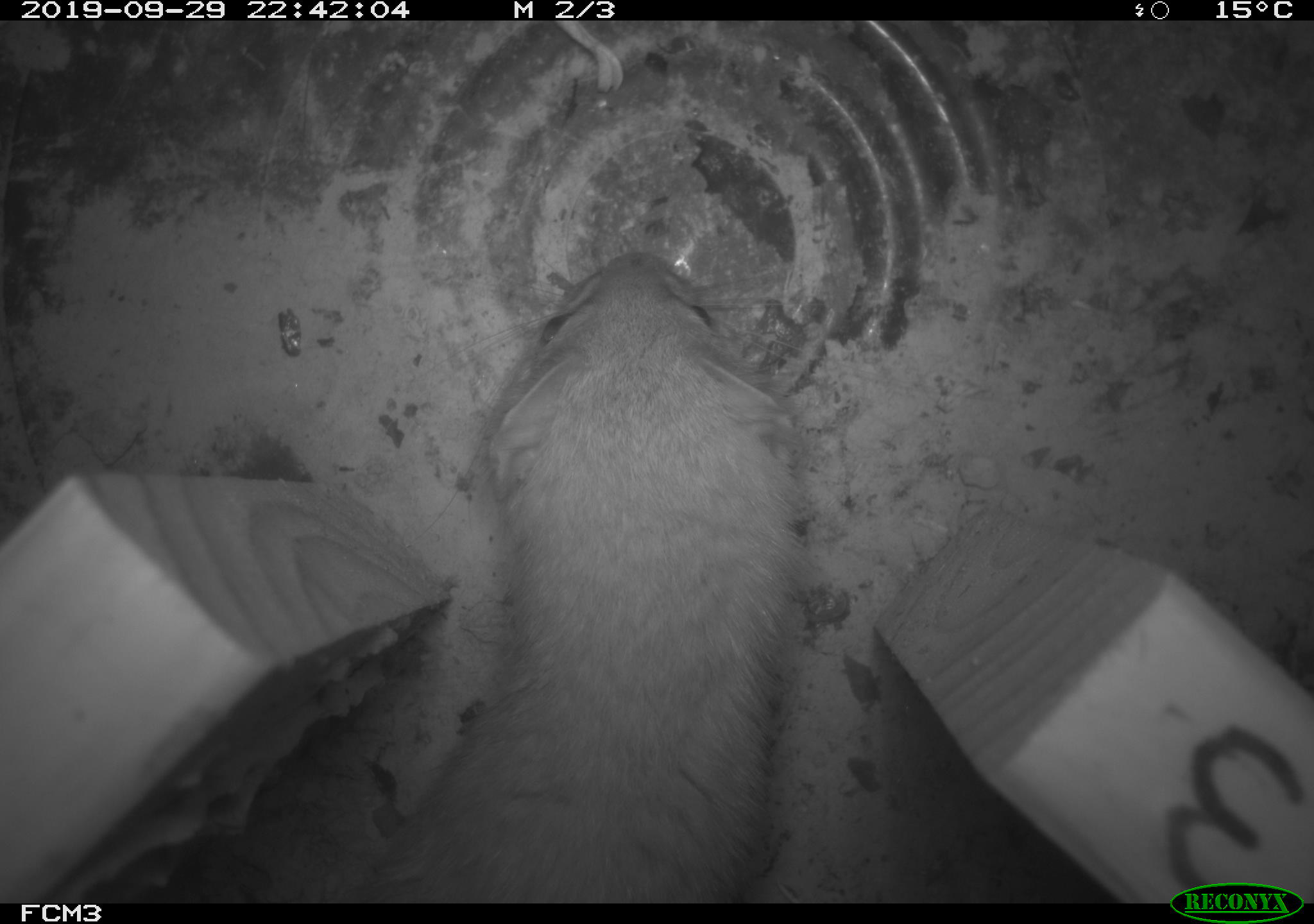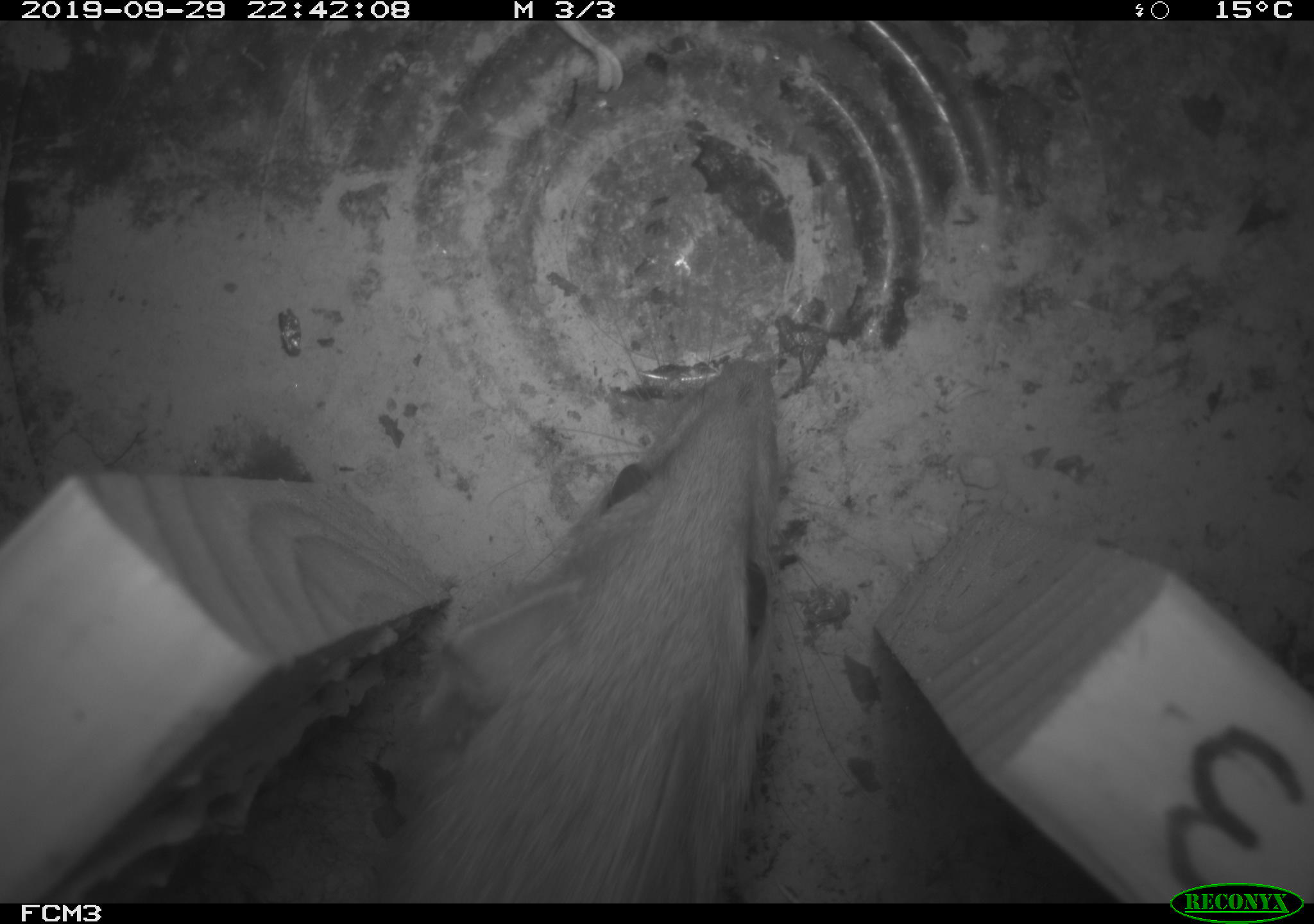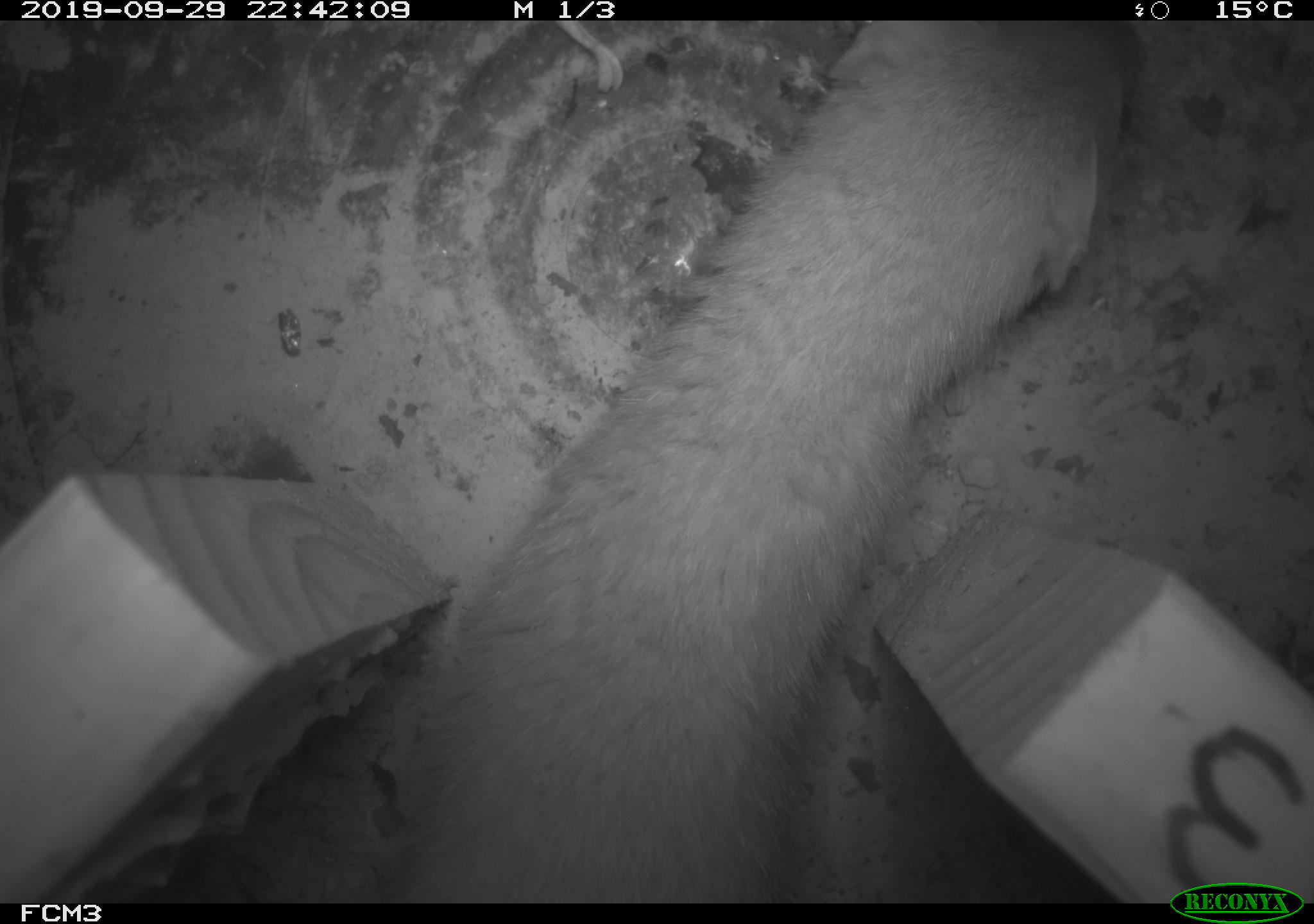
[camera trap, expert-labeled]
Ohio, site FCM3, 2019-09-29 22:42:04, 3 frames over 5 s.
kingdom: Animalia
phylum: Chordata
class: Mammalia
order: Carnivora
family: Mustelidae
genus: Neogale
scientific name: Neogale frenata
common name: long-tailed weasel